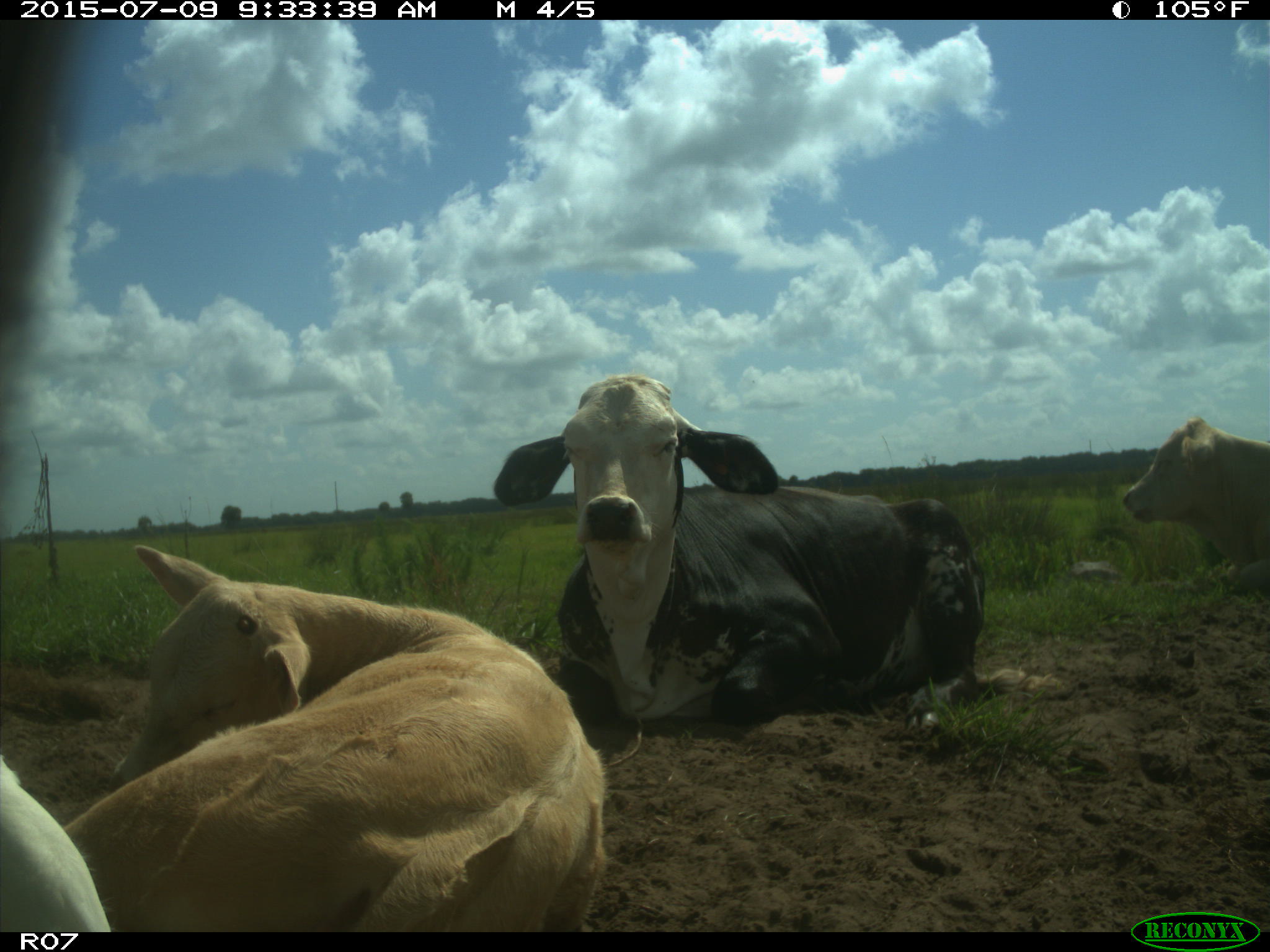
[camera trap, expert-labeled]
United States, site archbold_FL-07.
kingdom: Animalia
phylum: Chordata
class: Mammalia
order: Artiodactyla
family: Bovidae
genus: Bos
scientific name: Bos taurus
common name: domestic cow